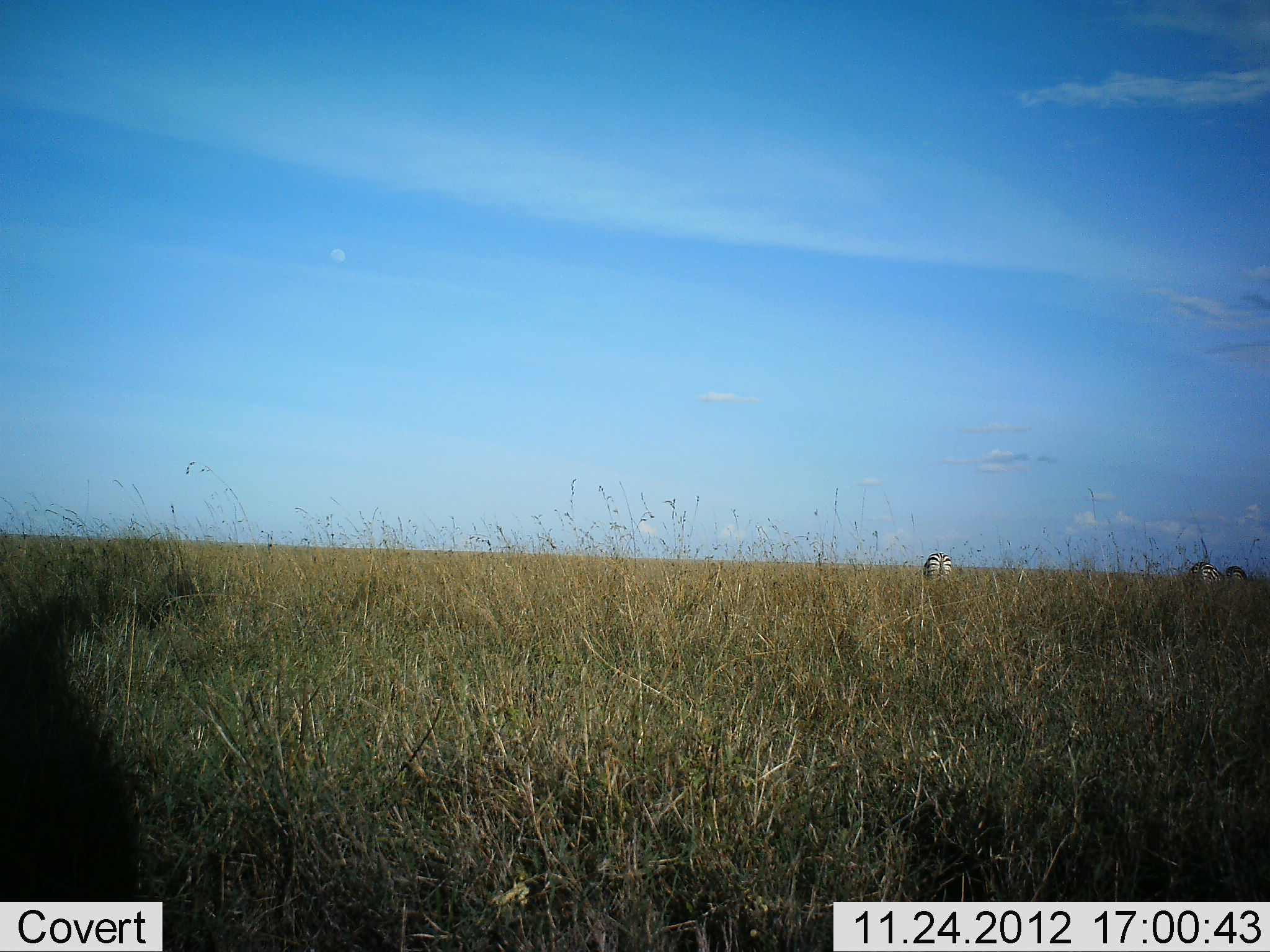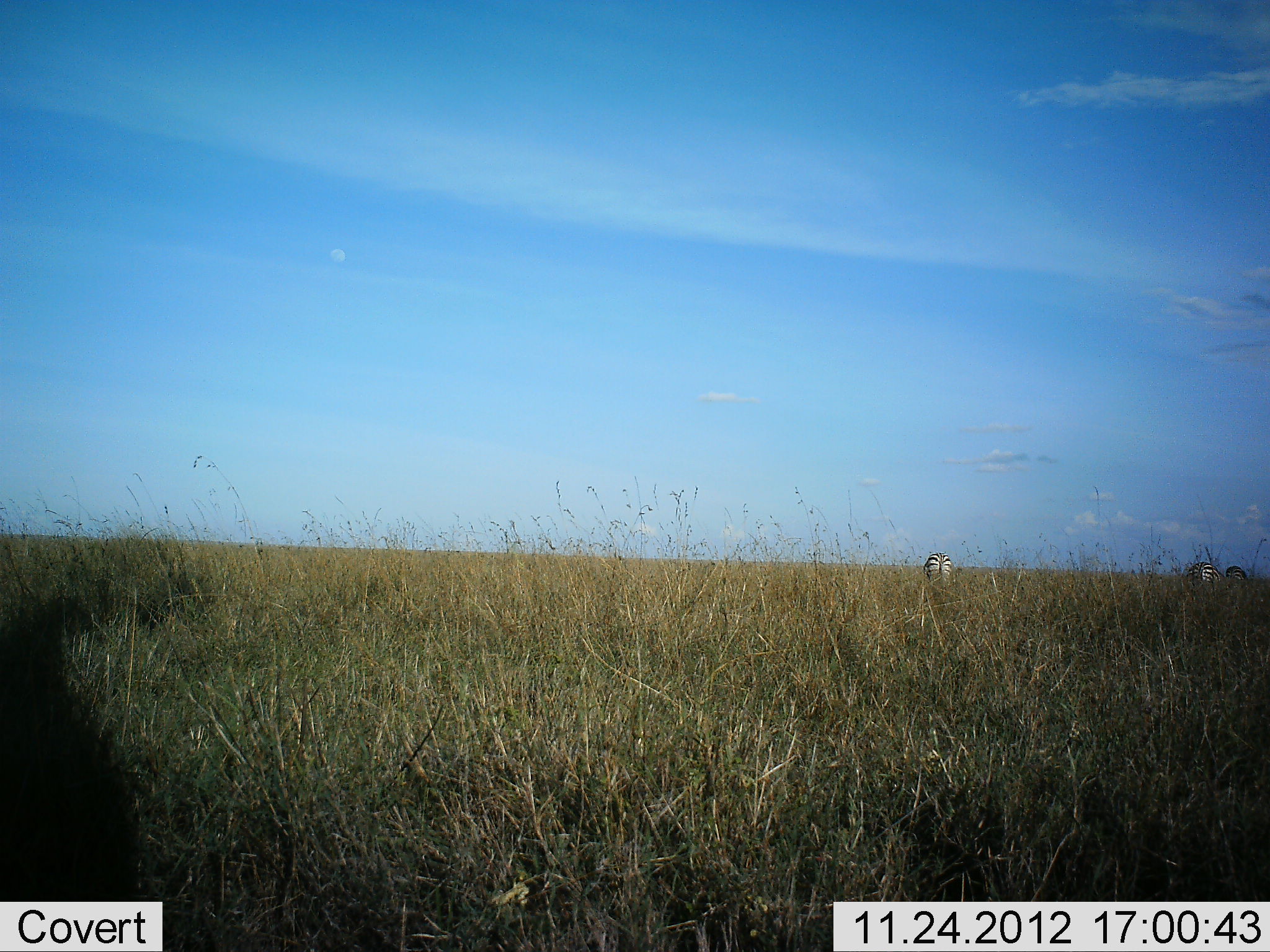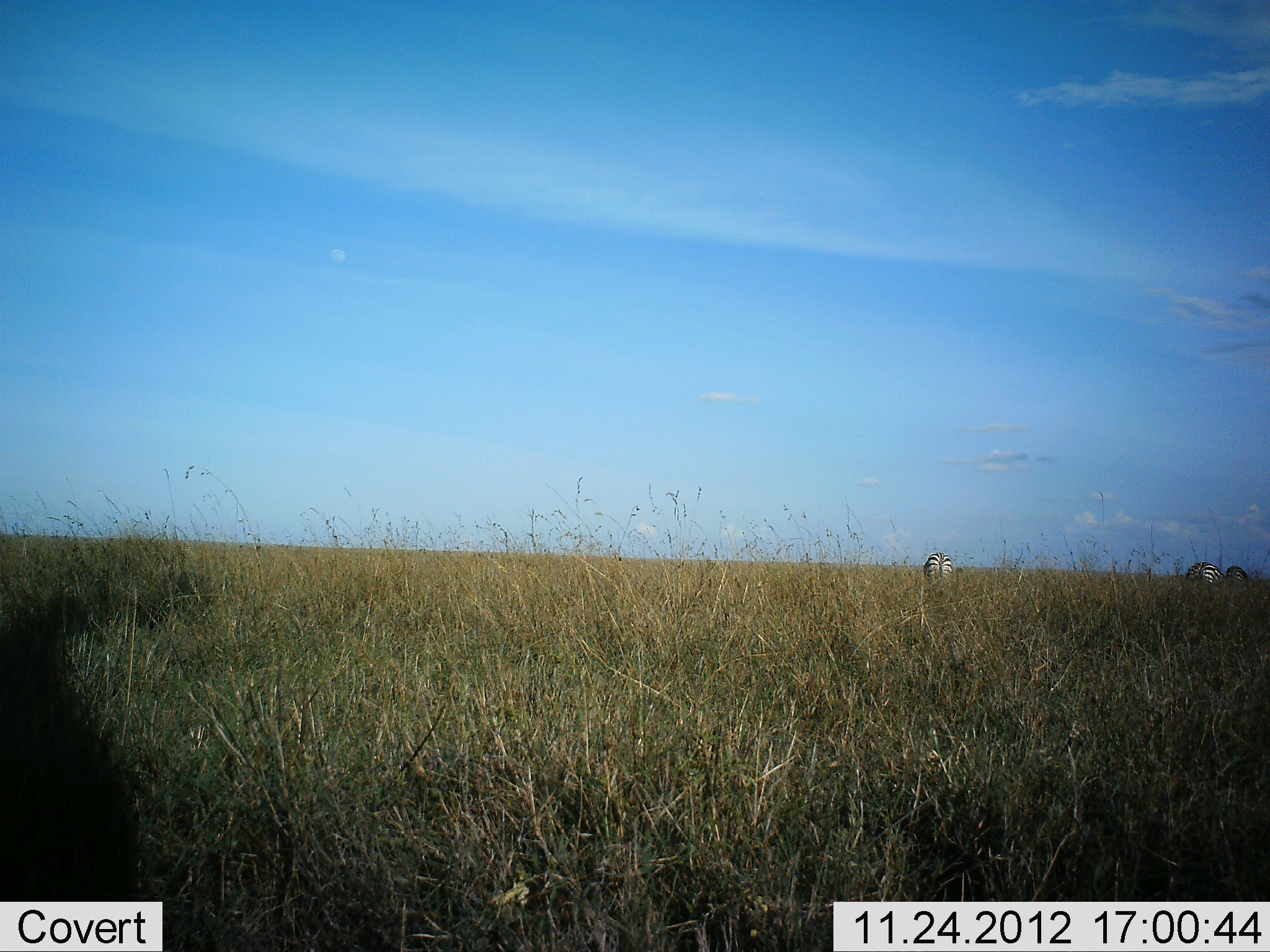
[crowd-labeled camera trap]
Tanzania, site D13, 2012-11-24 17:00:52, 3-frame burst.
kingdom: Animalia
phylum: Chordata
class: Mammalia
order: Perissodactyla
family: Equidae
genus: Equus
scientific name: Equus quagga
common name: plains zebra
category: zebra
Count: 3.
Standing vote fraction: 50%.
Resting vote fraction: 0%.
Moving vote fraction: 0%.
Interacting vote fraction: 0%.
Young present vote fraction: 0%.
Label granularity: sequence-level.